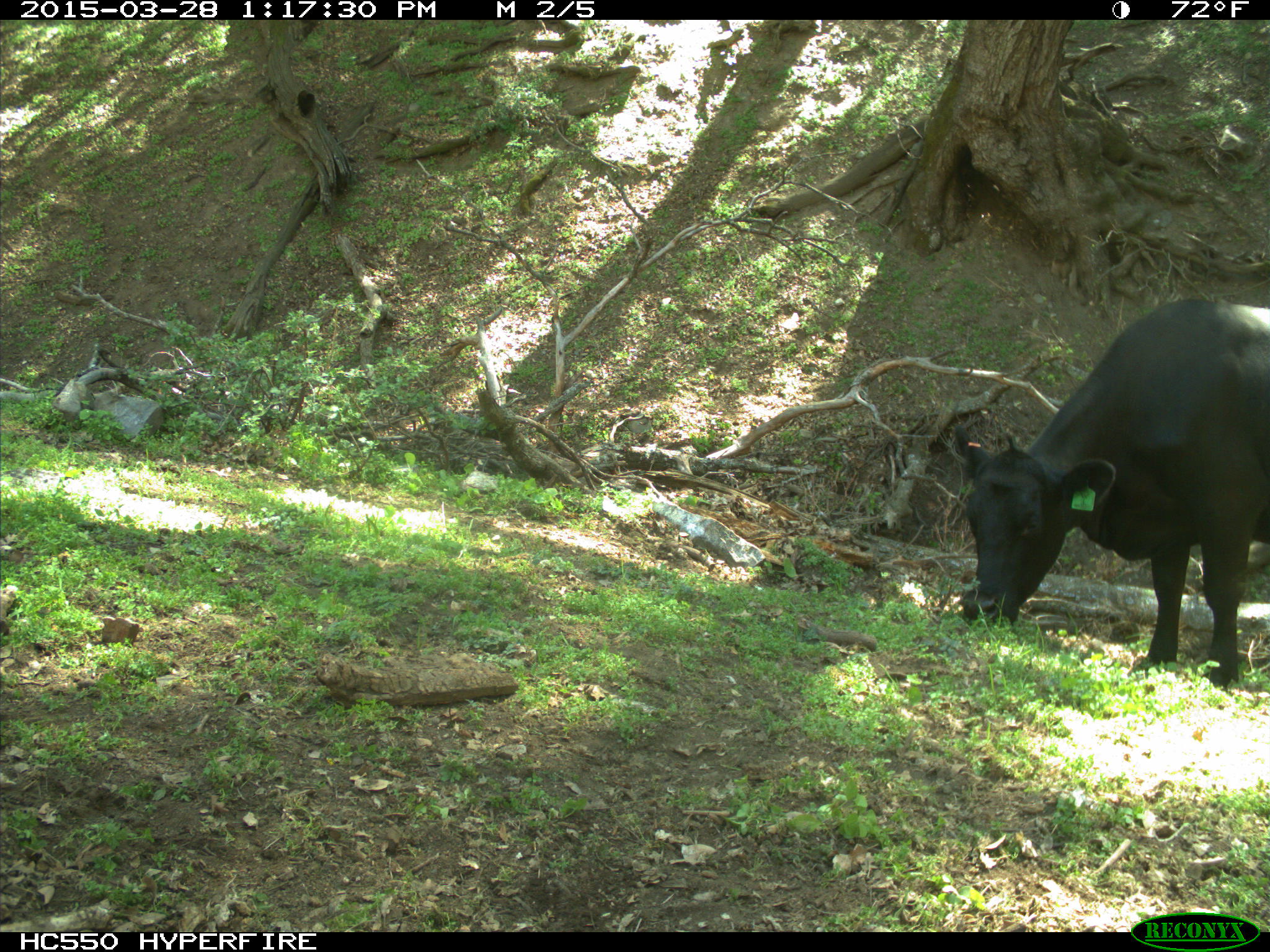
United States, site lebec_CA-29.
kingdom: Animalia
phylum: Chordata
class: Mammalia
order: Artiodactyla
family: Bovidae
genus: Bos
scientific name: Bos taurus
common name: domestic cow